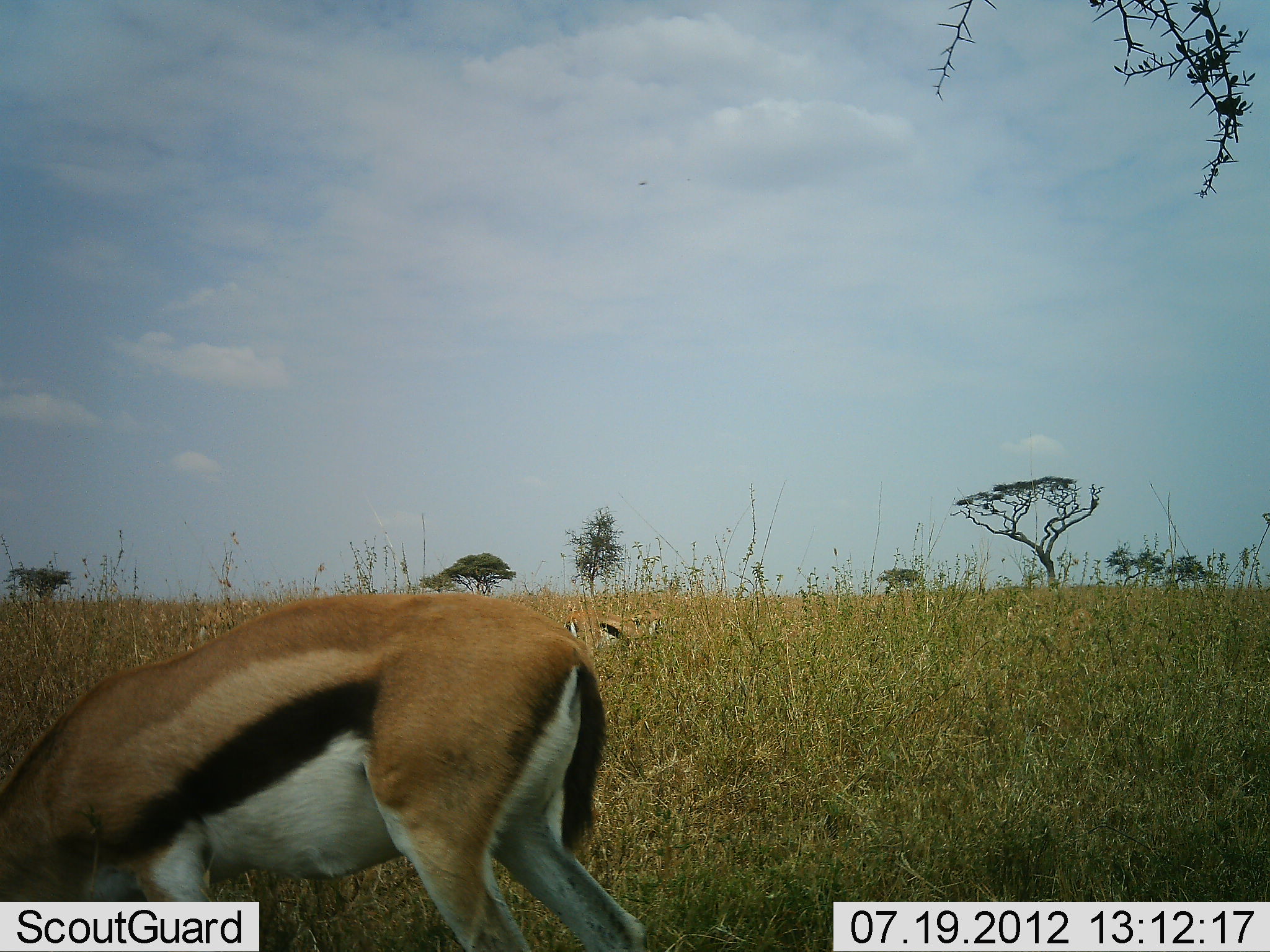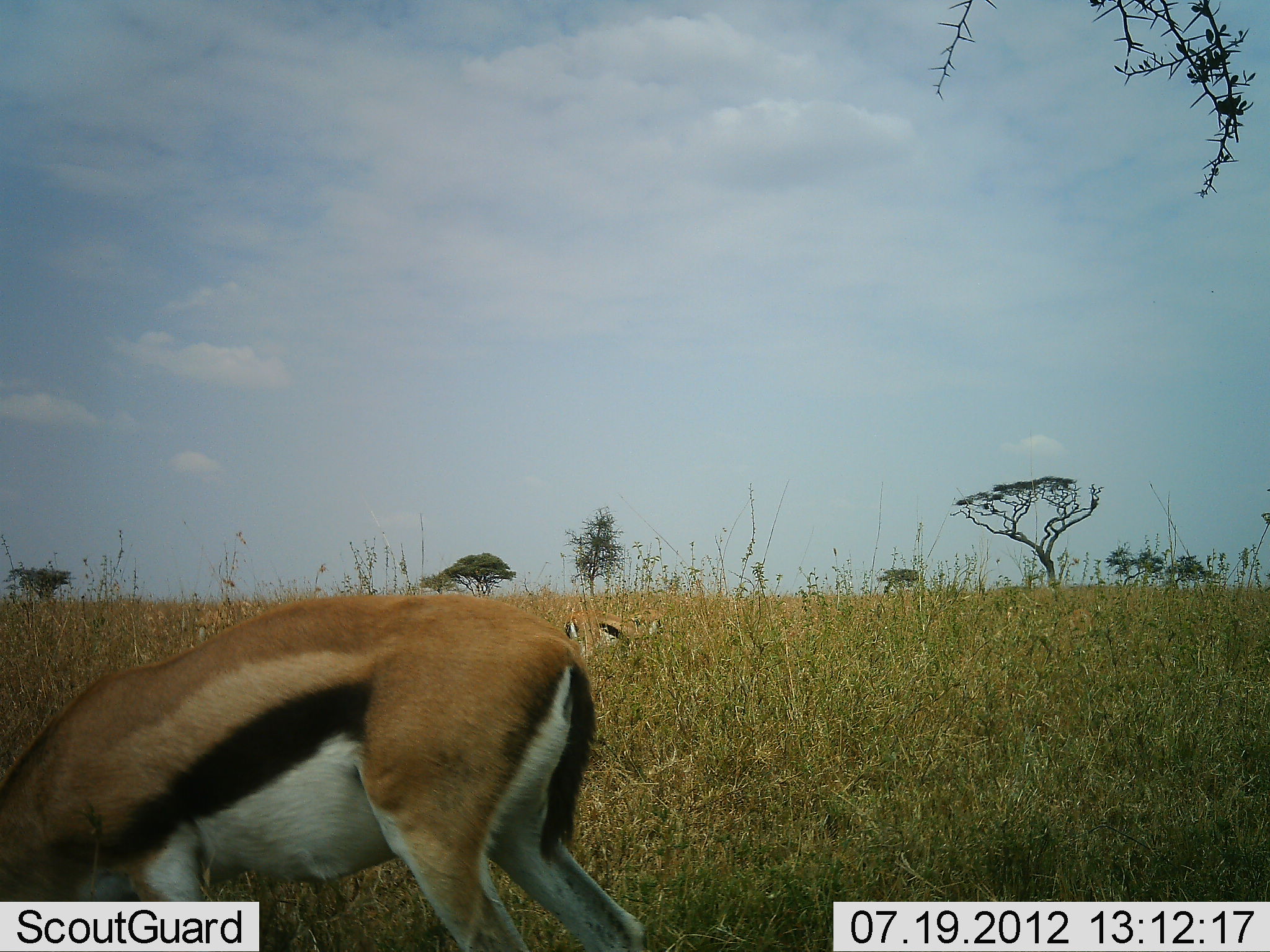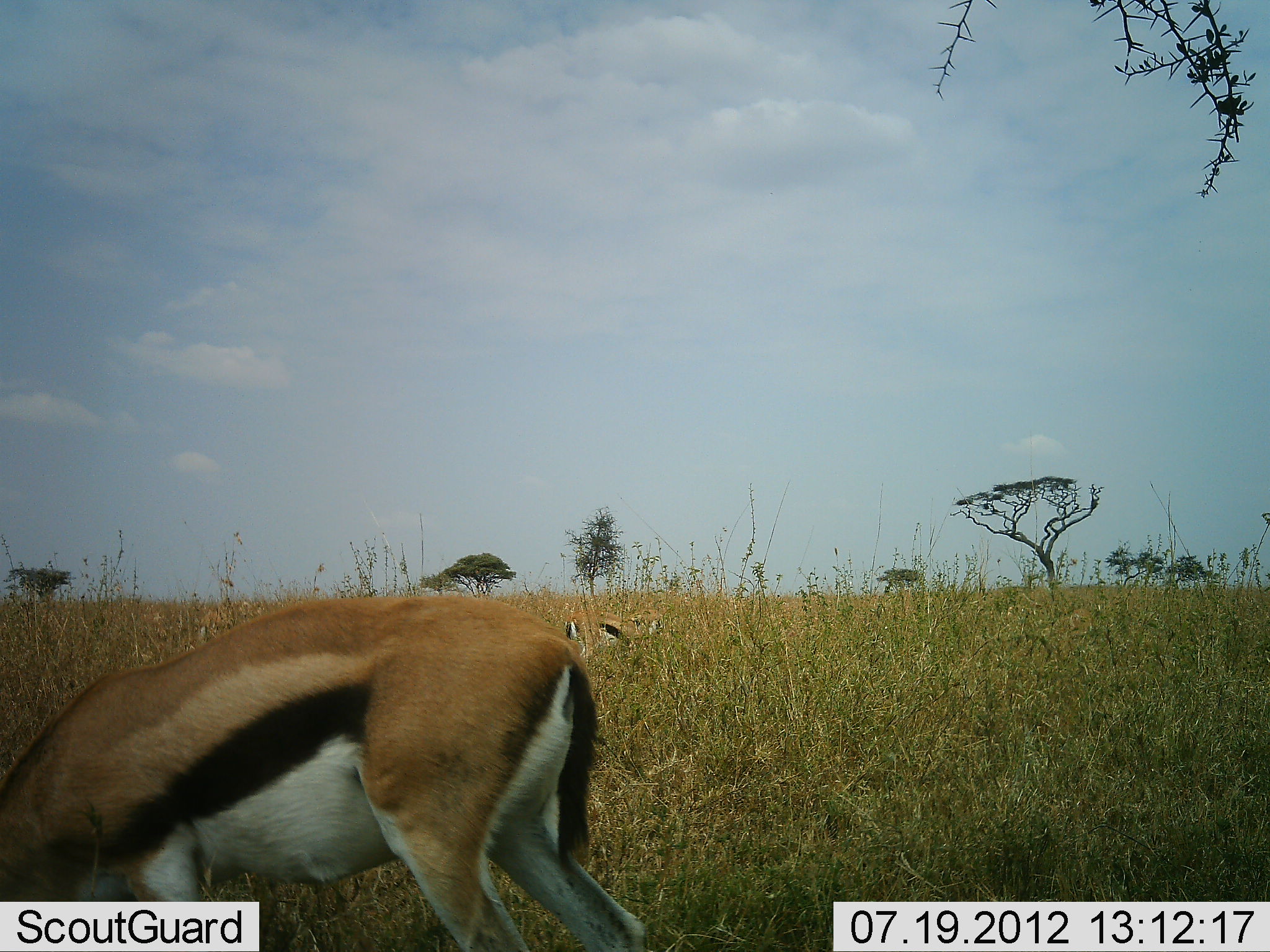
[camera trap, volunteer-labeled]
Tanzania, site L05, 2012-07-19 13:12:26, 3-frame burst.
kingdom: Animalia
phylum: Chordata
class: Mammalia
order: Artiodactyla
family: Bovidae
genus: Eudorcas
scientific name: Eudorcas thomsonii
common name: thomson's gazelle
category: gazellethomsons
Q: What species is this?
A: Gazellethomsons (thomson's gazelle) (Eudorcas thomsonii).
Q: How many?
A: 2.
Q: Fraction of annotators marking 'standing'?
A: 20%.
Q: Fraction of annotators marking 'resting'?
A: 0%.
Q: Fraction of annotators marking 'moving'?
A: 0%.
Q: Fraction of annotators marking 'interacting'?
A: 0%.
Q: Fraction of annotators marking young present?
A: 0%.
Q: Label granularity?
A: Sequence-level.